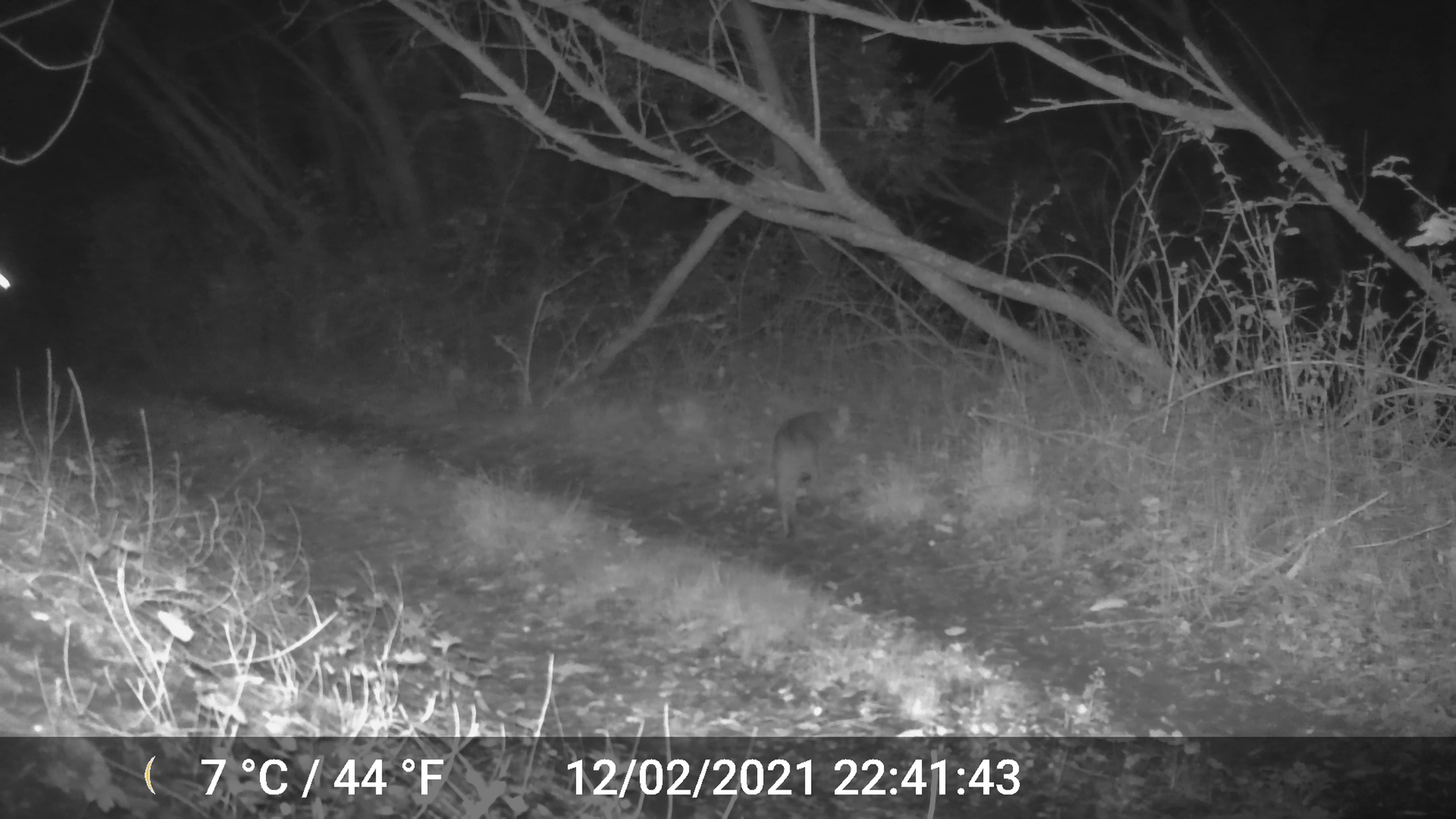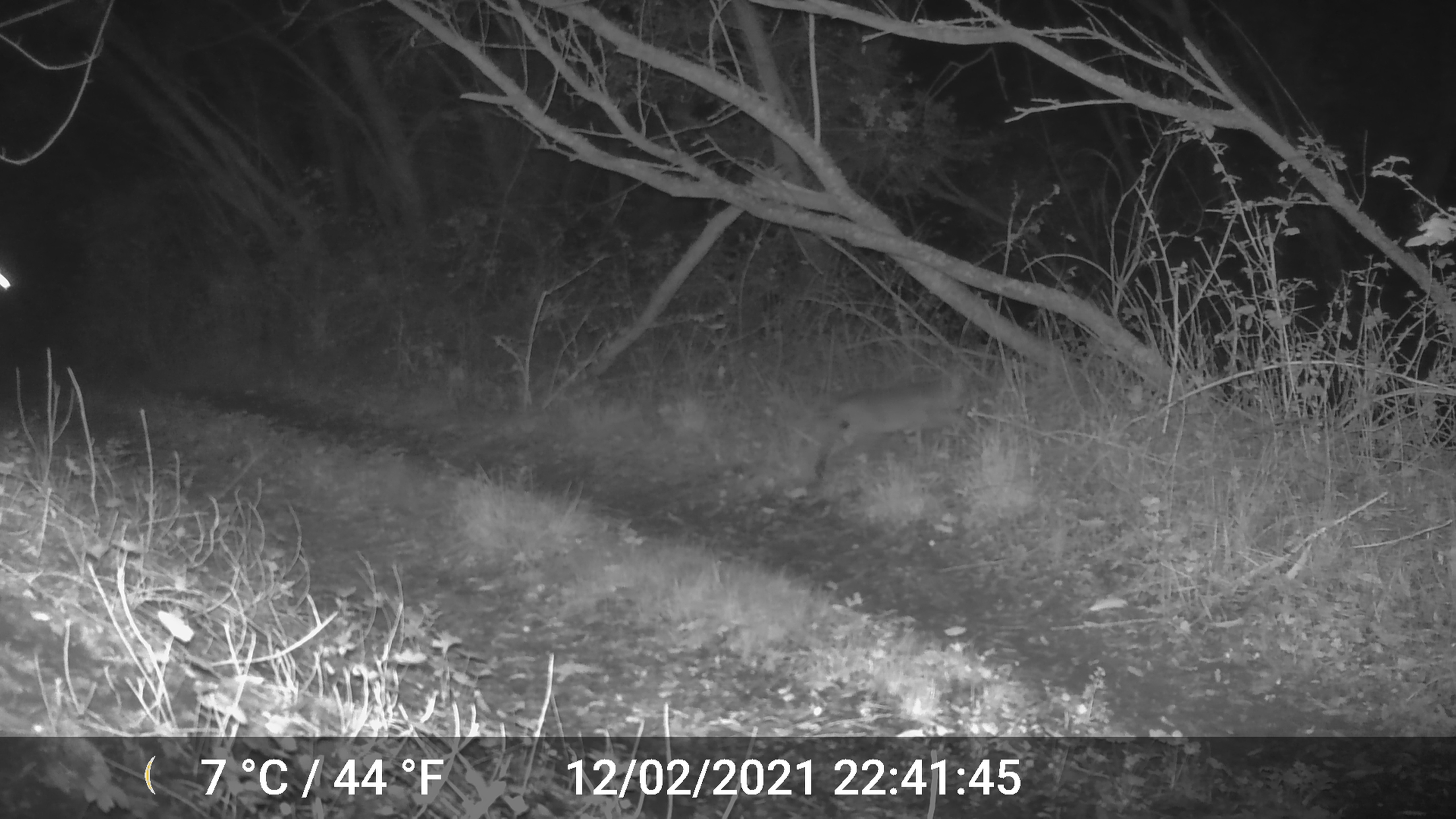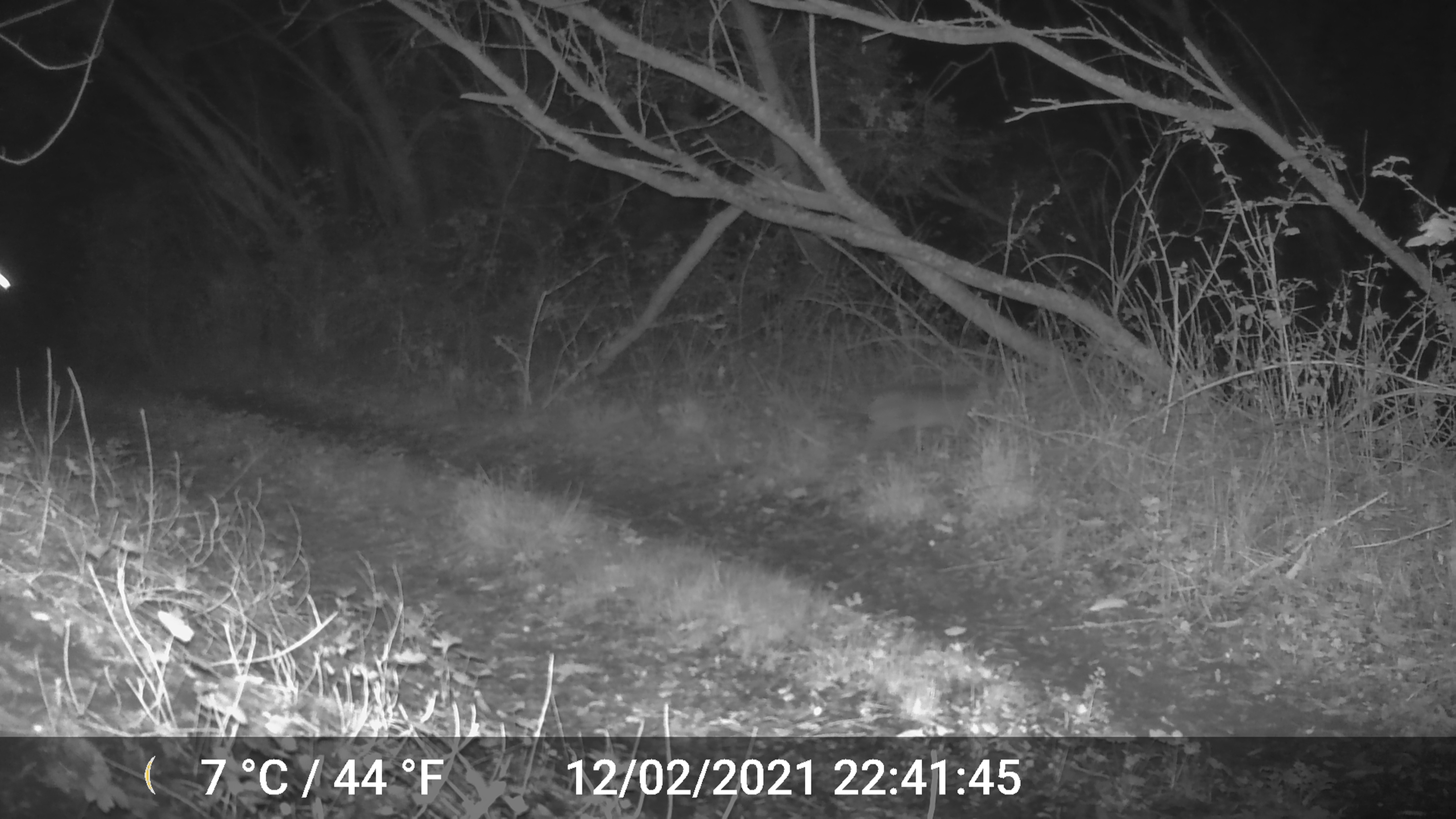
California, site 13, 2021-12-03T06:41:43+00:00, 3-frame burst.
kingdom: Animalia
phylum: Chordata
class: Mammalia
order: Carnivora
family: Felidae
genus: Lynx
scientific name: Lynx rufus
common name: bobcat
Bobcat (Lynx rufus).